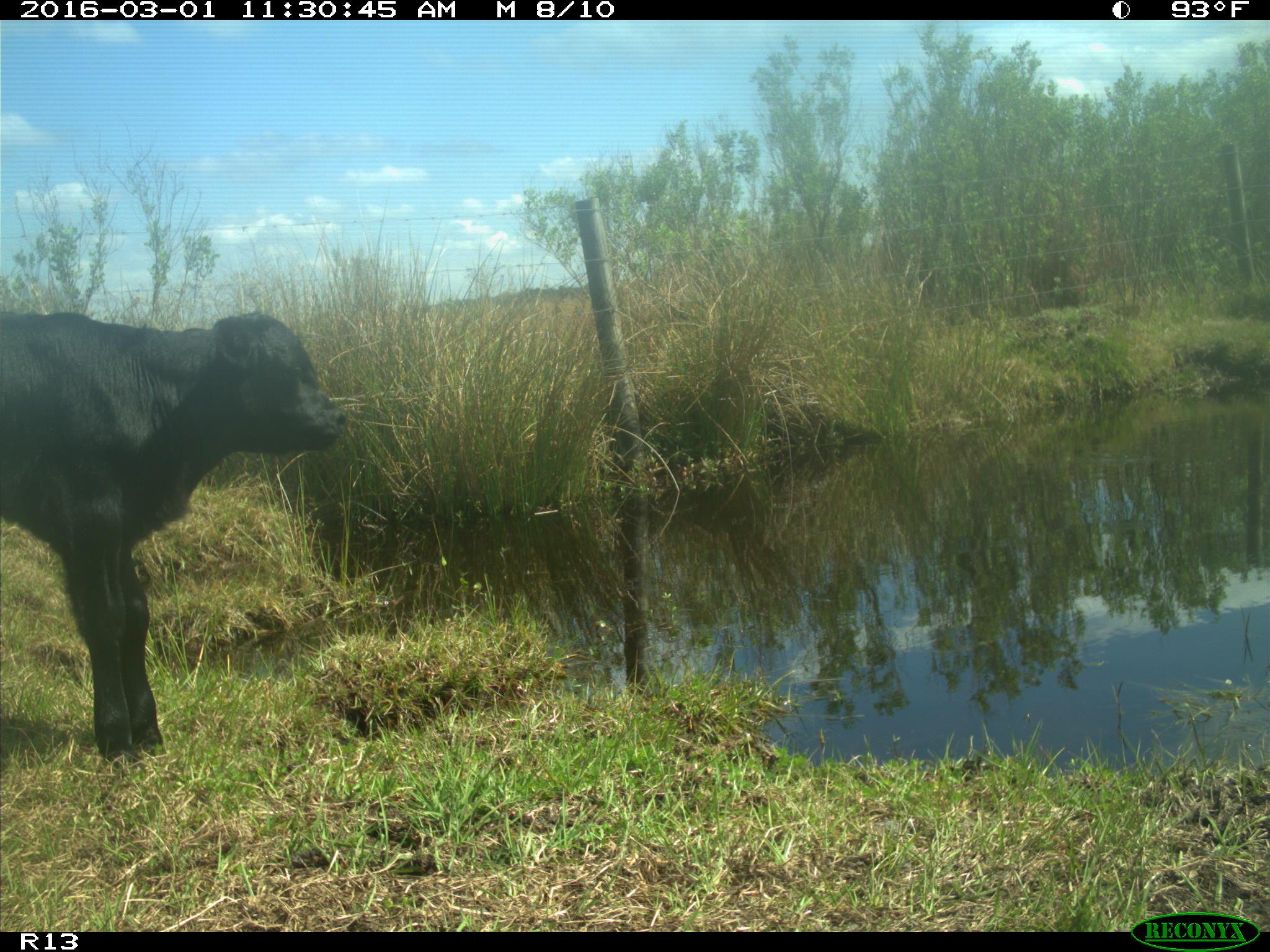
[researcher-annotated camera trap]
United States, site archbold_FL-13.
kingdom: Animalia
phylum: Chordata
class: Mammalia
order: Artiodactyla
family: Bovidae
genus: Bos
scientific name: Bos taurus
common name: domestic cow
Bos taurus (domestic cow).